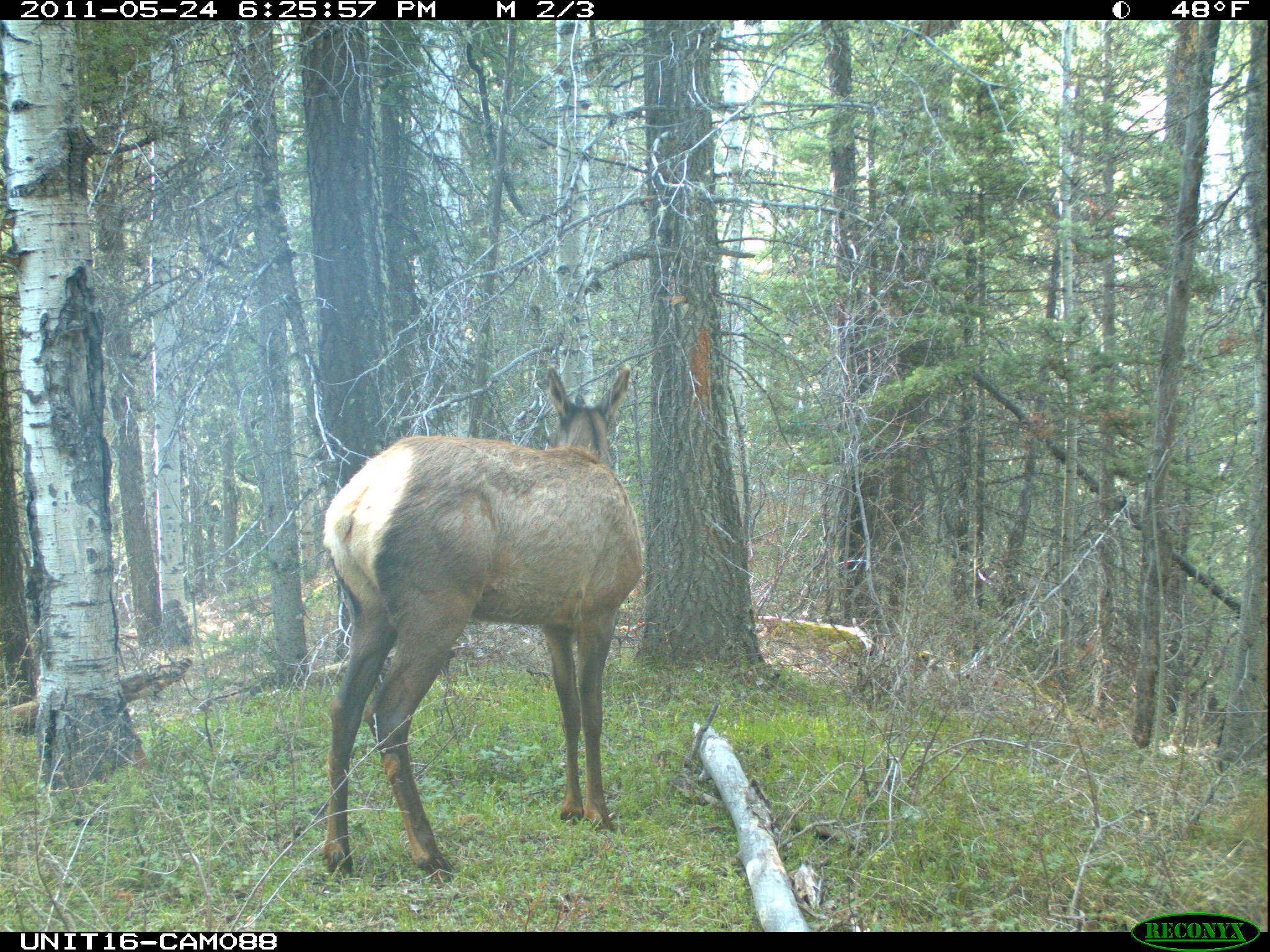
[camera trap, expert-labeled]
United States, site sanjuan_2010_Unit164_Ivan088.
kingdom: Animalia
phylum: Chordata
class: Mammalia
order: Artiodactyla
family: Cervidae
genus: Cervus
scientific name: Cervus elaphus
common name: red deer